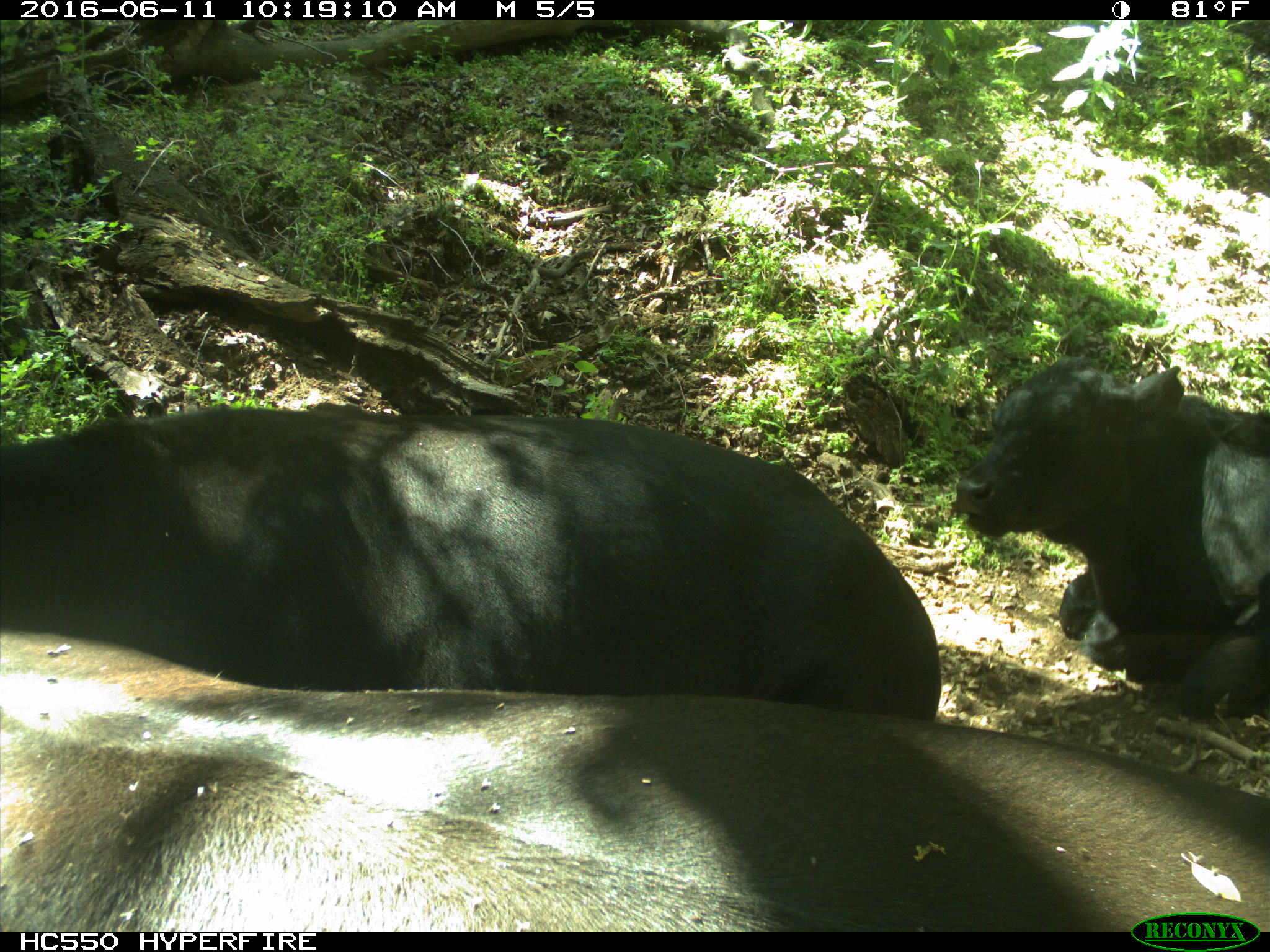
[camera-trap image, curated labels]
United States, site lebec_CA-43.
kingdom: Animalia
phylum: Chordata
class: Mammalia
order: Artiodactyla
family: Bovidae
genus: Bos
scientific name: Bos taurus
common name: domestic cow